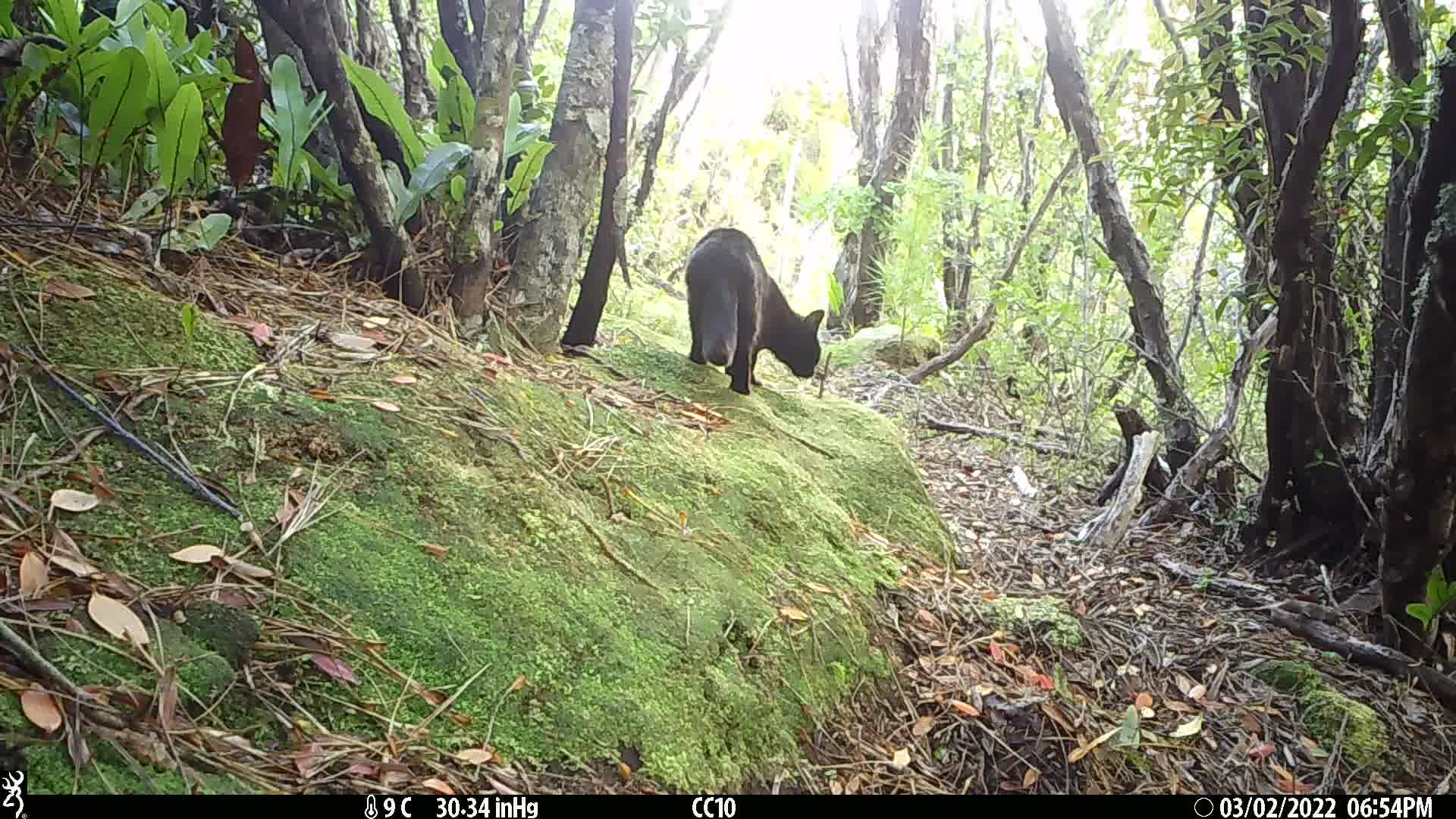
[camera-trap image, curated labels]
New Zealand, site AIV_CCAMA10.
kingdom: Animalia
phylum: Chordata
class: Mammalia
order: Carnivora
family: Felidae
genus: Felis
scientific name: Felis catus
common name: domestic cat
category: cat